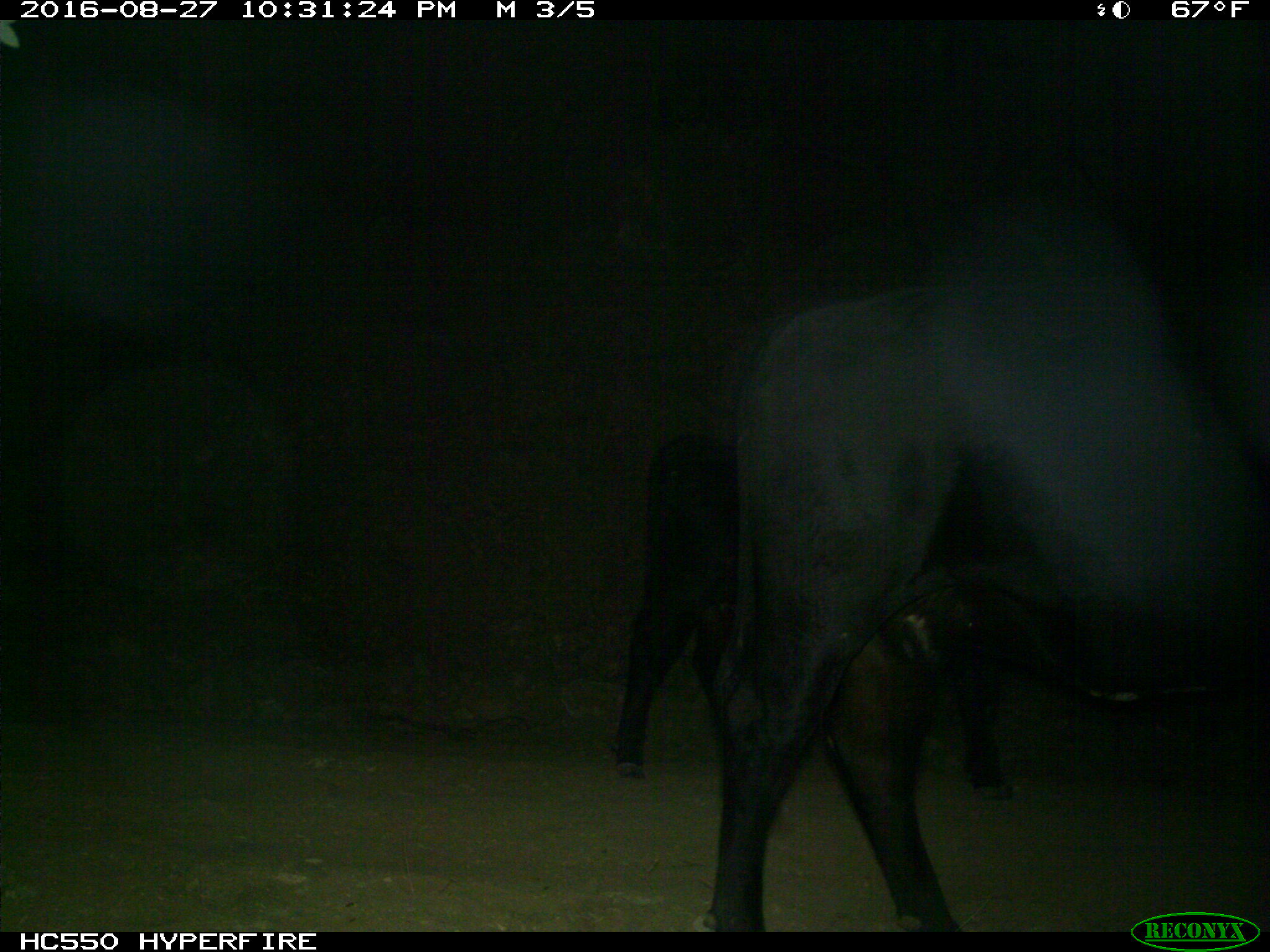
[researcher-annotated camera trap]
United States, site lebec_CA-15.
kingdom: Animalia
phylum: Chordata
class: Mammalia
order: Artiodactyla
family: Bovidae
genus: Bos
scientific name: Bos taurus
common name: domestic cow